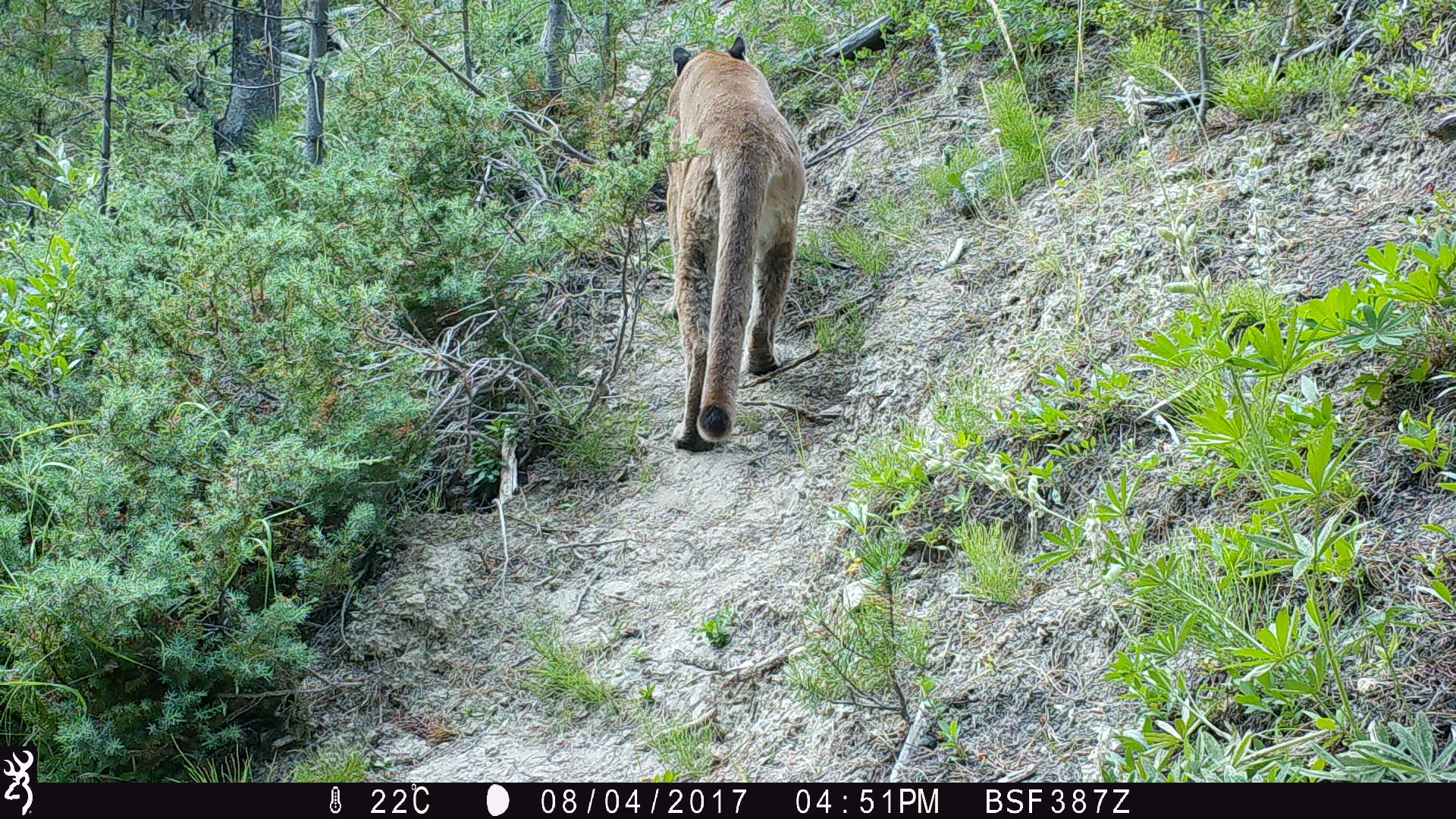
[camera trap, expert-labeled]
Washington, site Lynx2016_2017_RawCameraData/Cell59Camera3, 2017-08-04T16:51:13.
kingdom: Animalia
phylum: Chordata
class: Mammalia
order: Carnivora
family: Felidae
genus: Puma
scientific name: Puma concolor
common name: mountain lion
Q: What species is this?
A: Puma concolor (mountain lion).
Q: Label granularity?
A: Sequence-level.